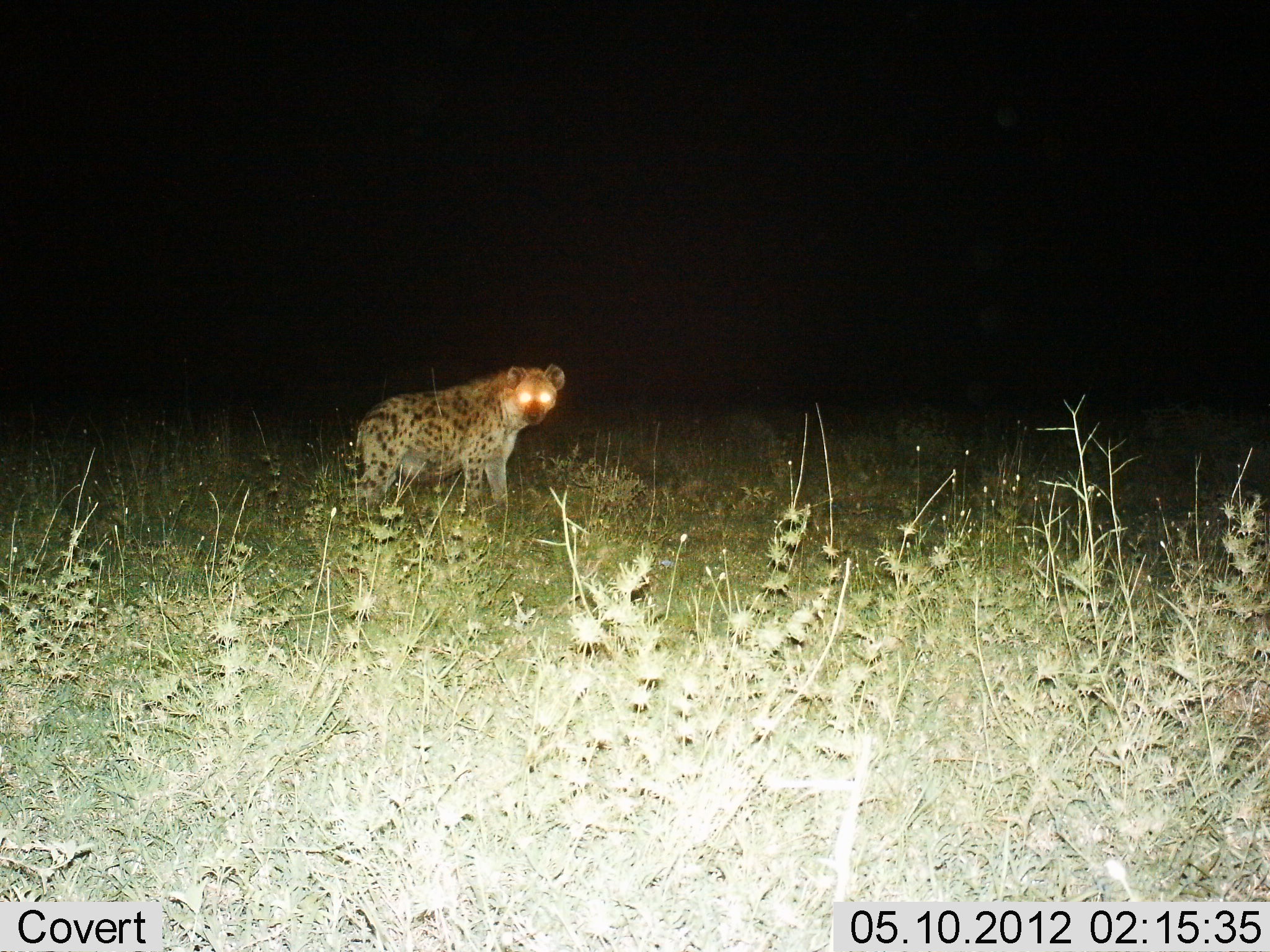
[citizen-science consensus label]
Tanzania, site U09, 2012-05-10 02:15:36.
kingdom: Animalia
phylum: Chordata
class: Mammalia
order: Carnivora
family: Hyaenidae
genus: Crocuta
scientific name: Crocuta crocuta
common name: spotted hyena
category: hyenaspotted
Hyenaspotted (spotted hyena) (Crocuta crocuta), count 1. Behavior (volunteer vote fractions): standing 90%, resting 0%, moving 10%, interacting 0%. Young present (vote fraction): 0%. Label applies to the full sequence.